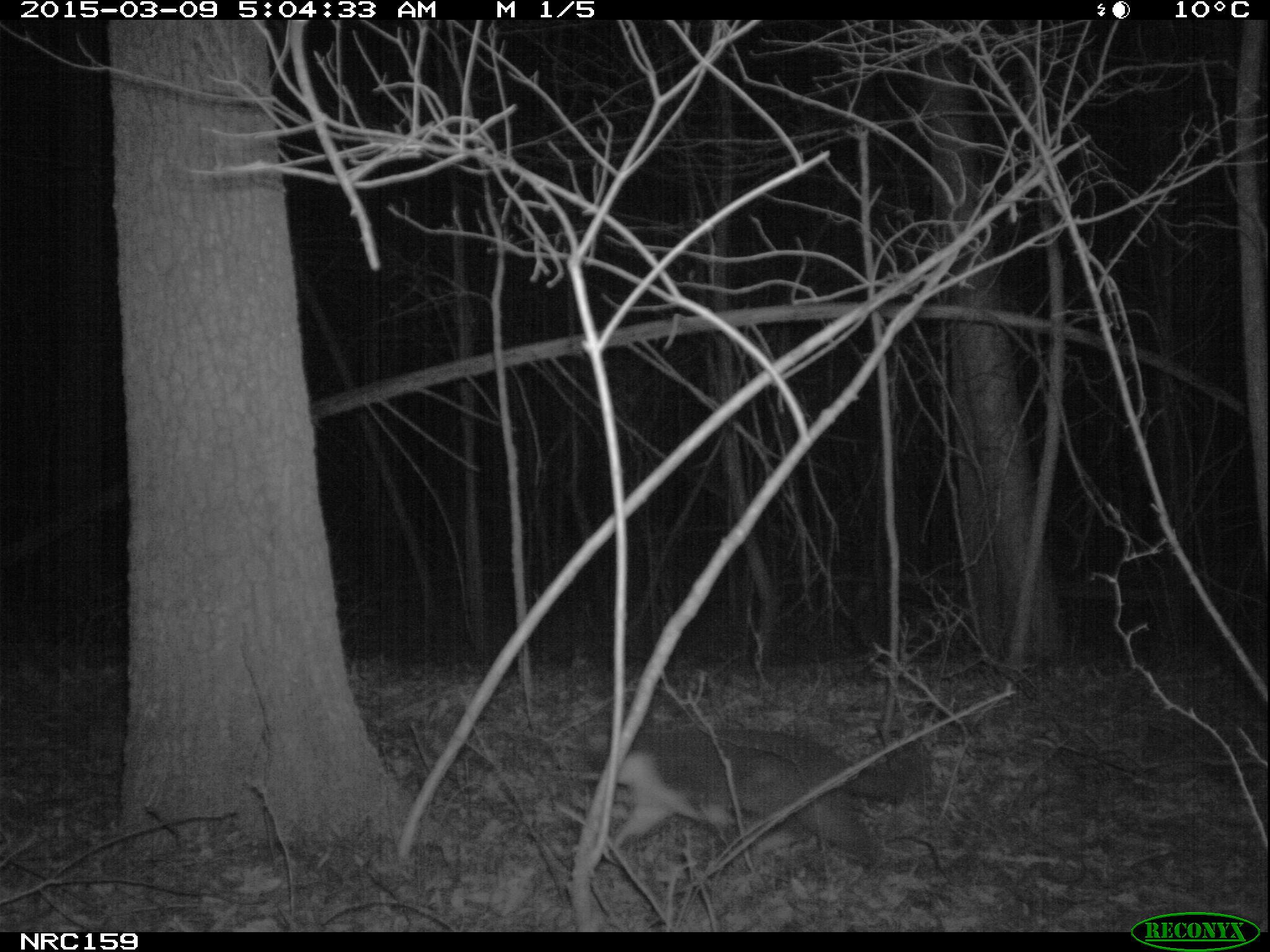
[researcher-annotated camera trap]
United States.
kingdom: Animalia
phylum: Chordata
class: Mammalia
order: Carnivora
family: Felidae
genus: Felis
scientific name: Felis catus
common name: domestic cat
Domestic Cat (Felis catus).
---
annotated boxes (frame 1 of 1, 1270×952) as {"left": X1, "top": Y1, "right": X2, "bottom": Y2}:
Domestic Cat: {"left": 570, "top": 715, "right": 937, "bottom": 879}